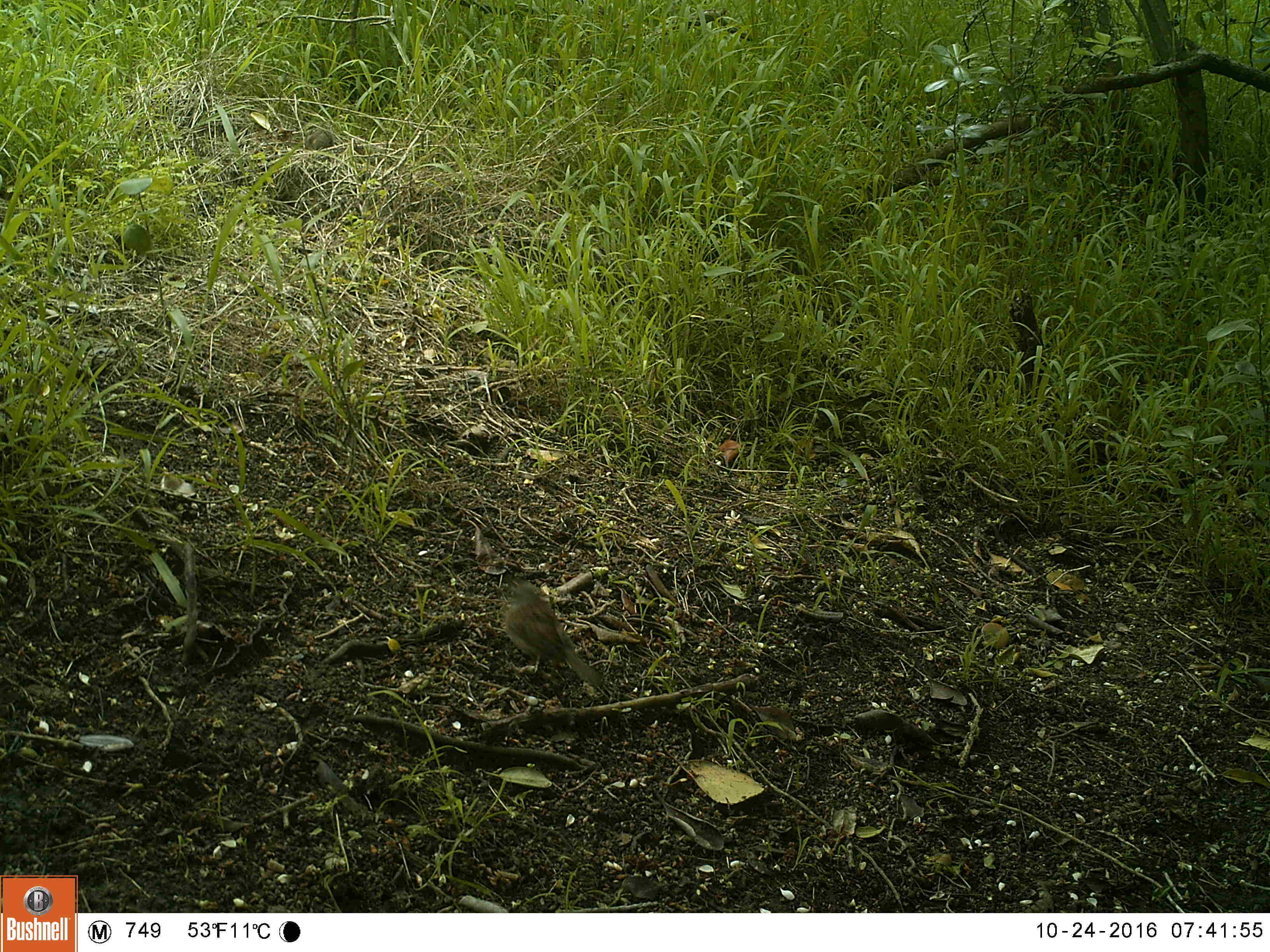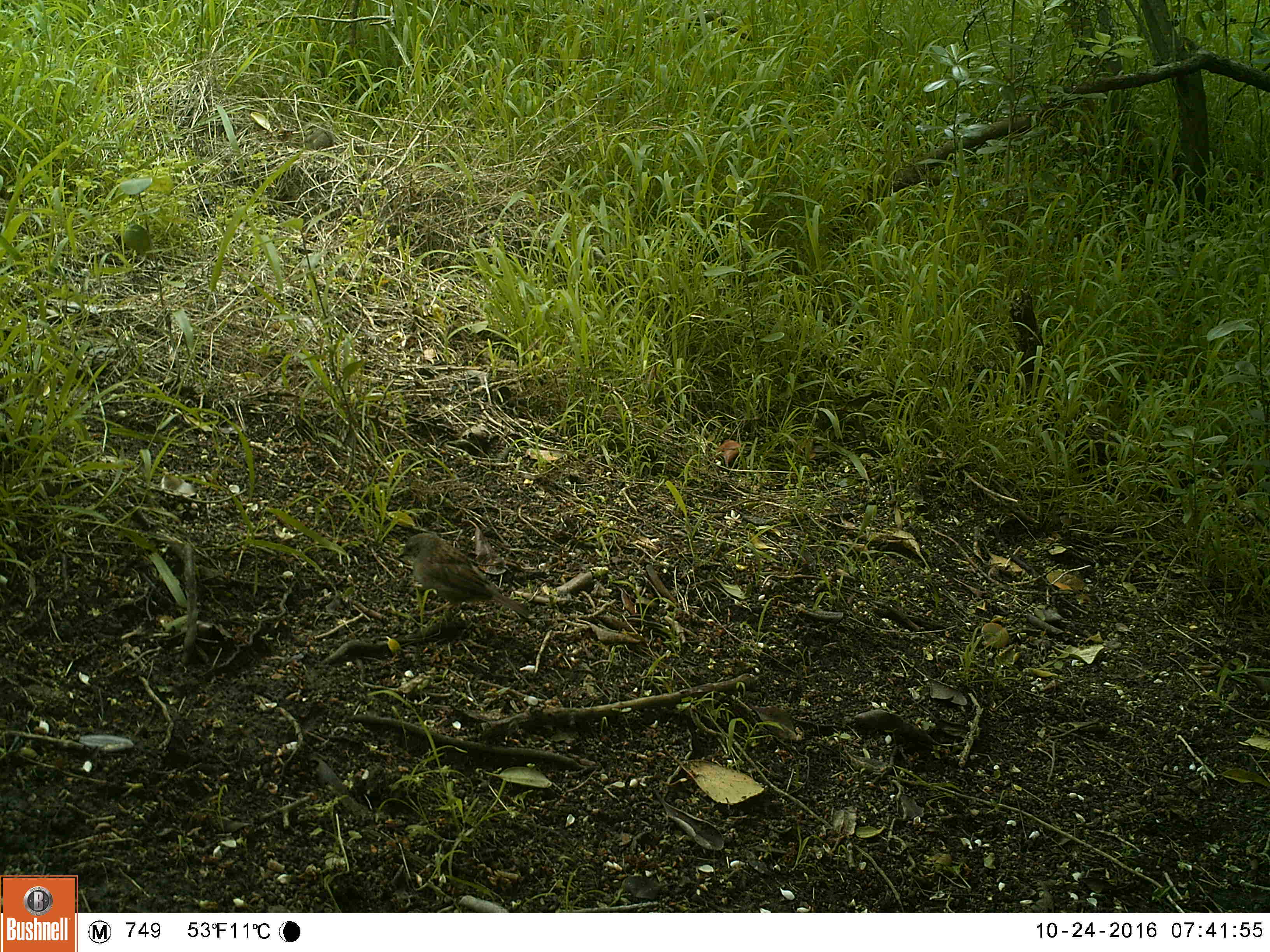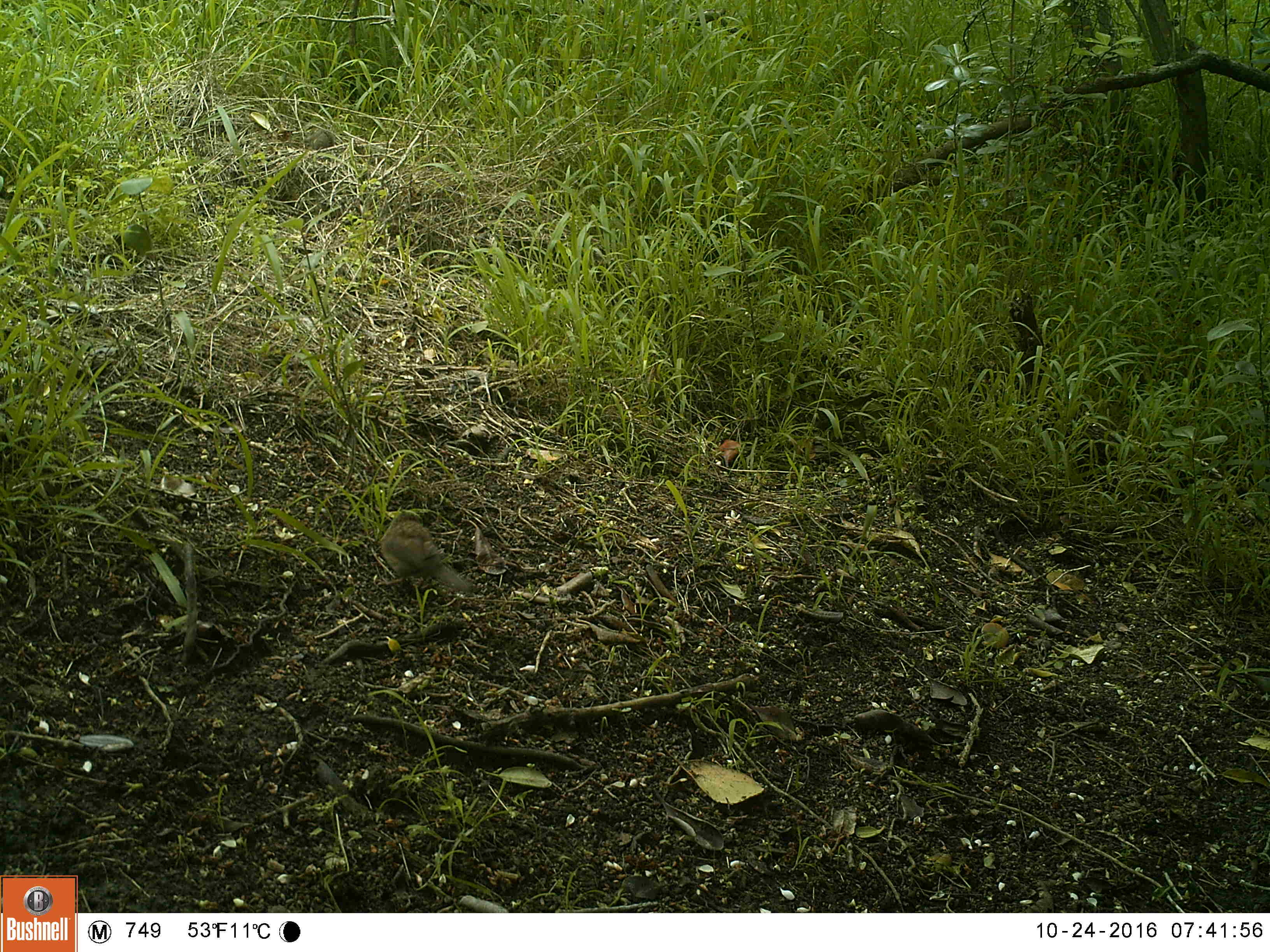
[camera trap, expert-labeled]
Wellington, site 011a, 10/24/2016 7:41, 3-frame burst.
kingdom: Animalia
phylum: Chordata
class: Aves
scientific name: Aves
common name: bird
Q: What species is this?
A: Bird (Aves).